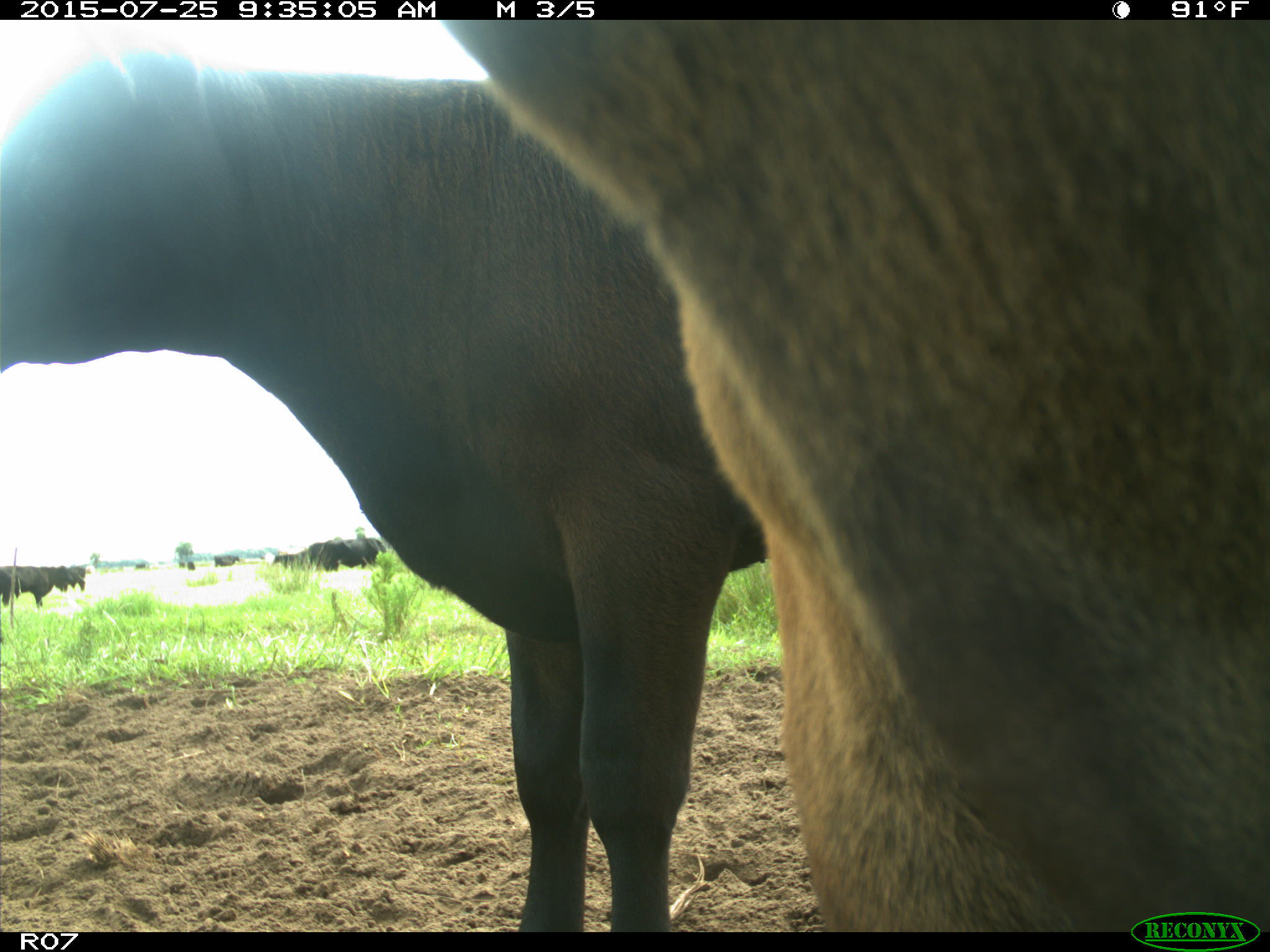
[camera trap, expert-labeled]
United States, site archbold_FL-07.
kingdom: Animalia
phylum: Chordata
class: Mammalia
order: Artiodactyla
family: Bovidae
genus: Bos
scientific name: Bos taurus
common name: domestic cow